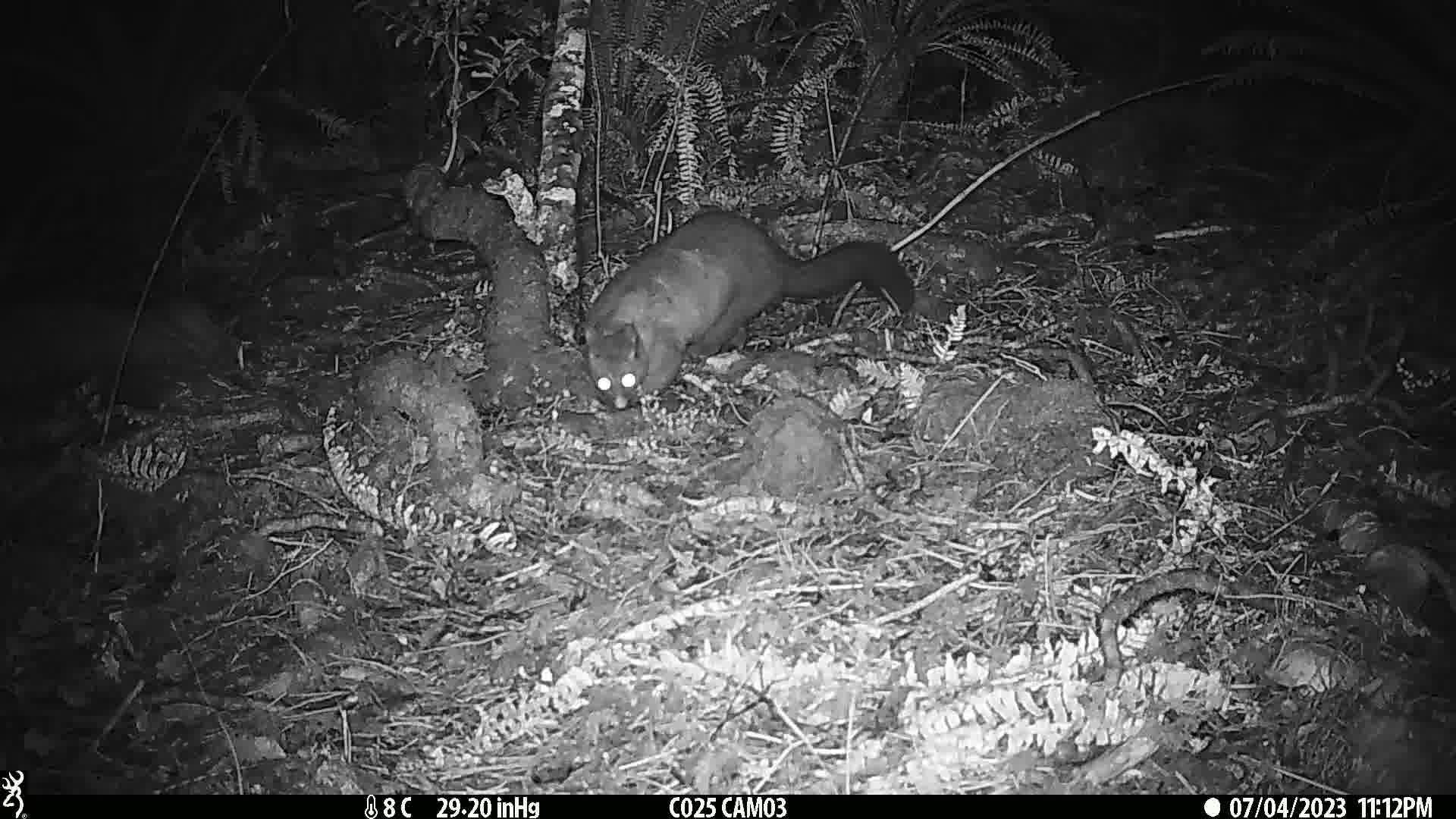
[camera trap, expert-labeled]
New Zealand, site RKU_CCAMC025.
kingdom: Animalia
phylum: Chordata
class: Mammalia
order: Diprotodontia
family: Phalangeridae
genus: Trichosurus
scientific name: Trichosurus vulpecula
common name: common brushtail possum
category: possum